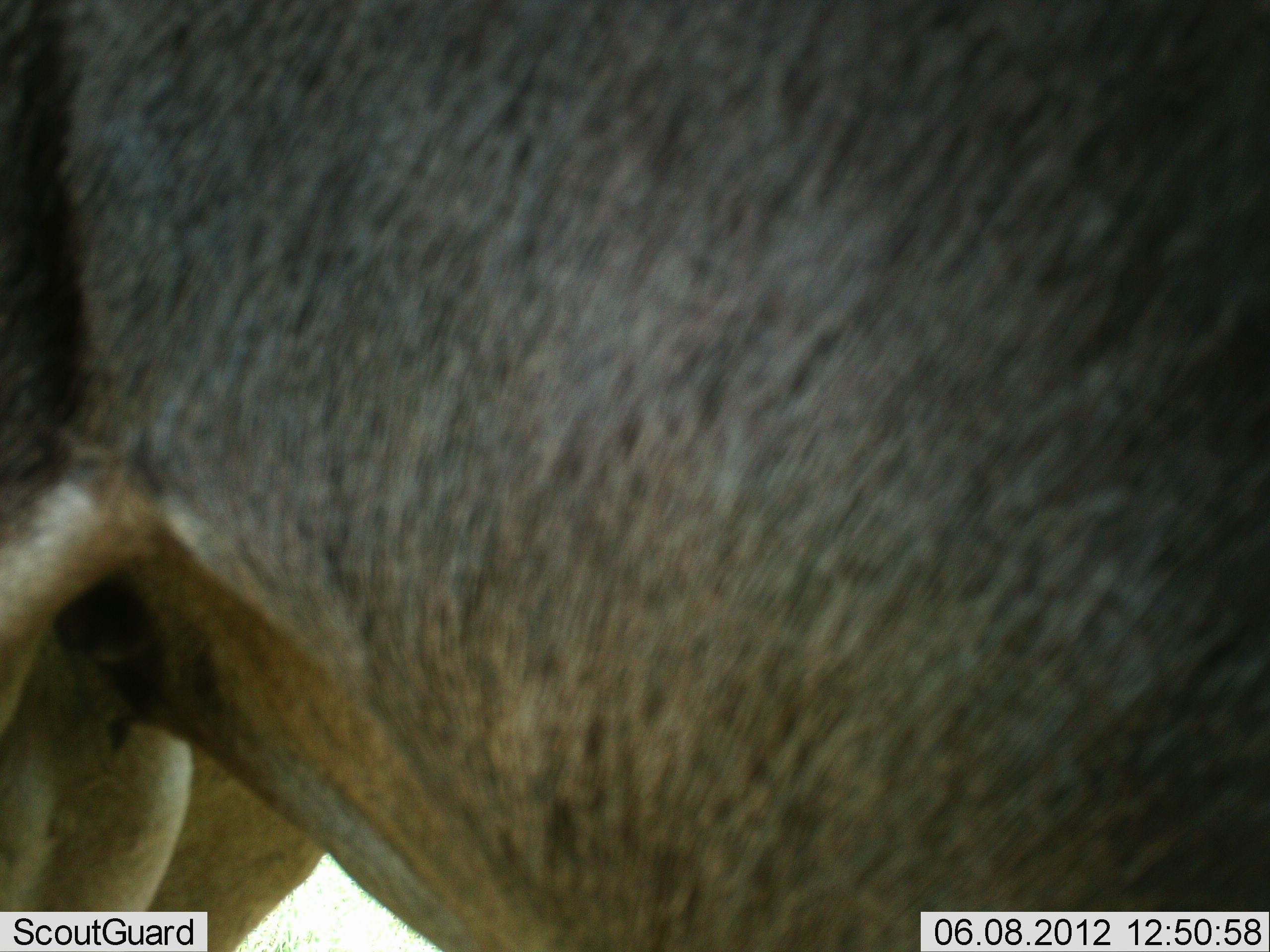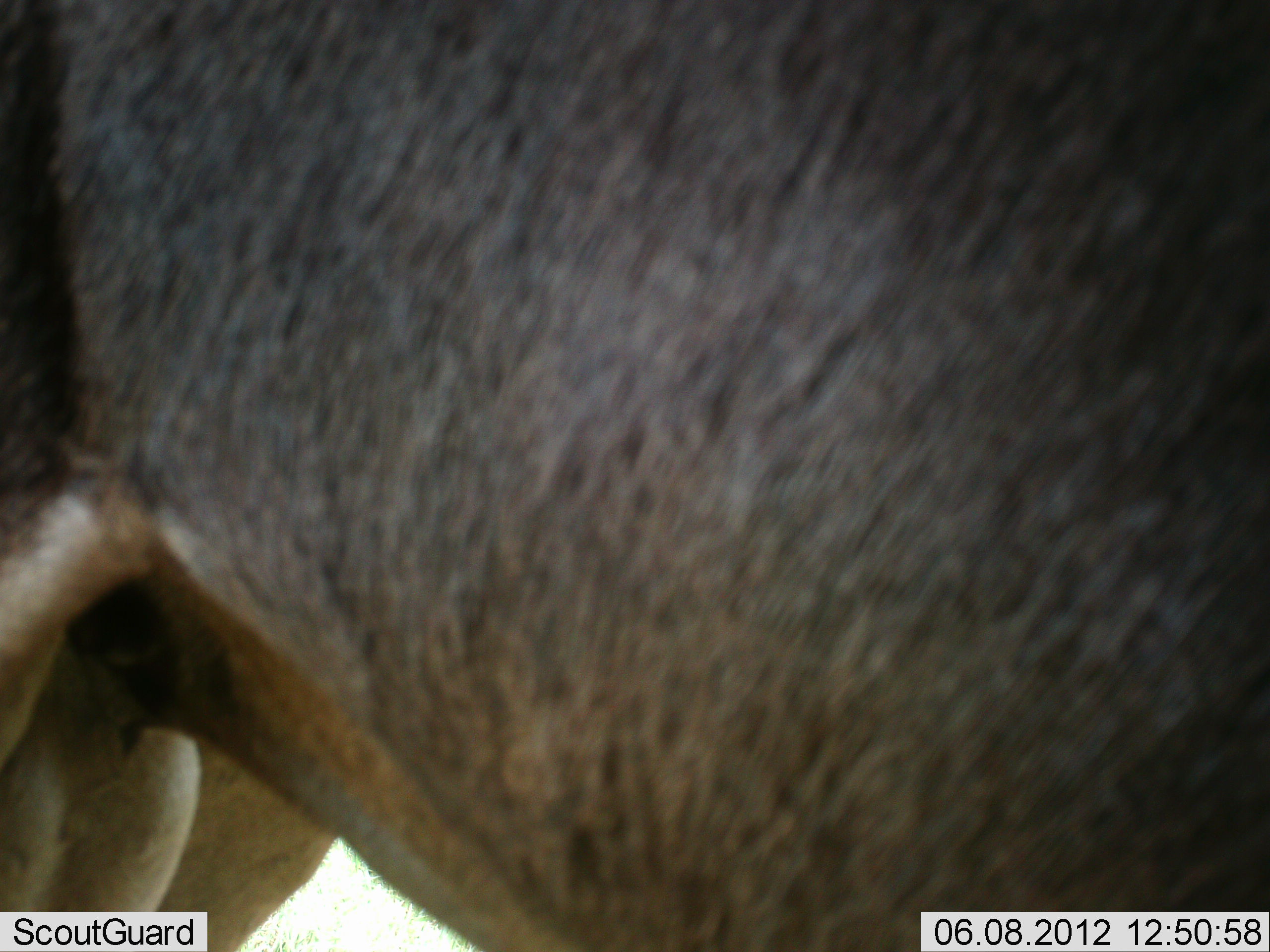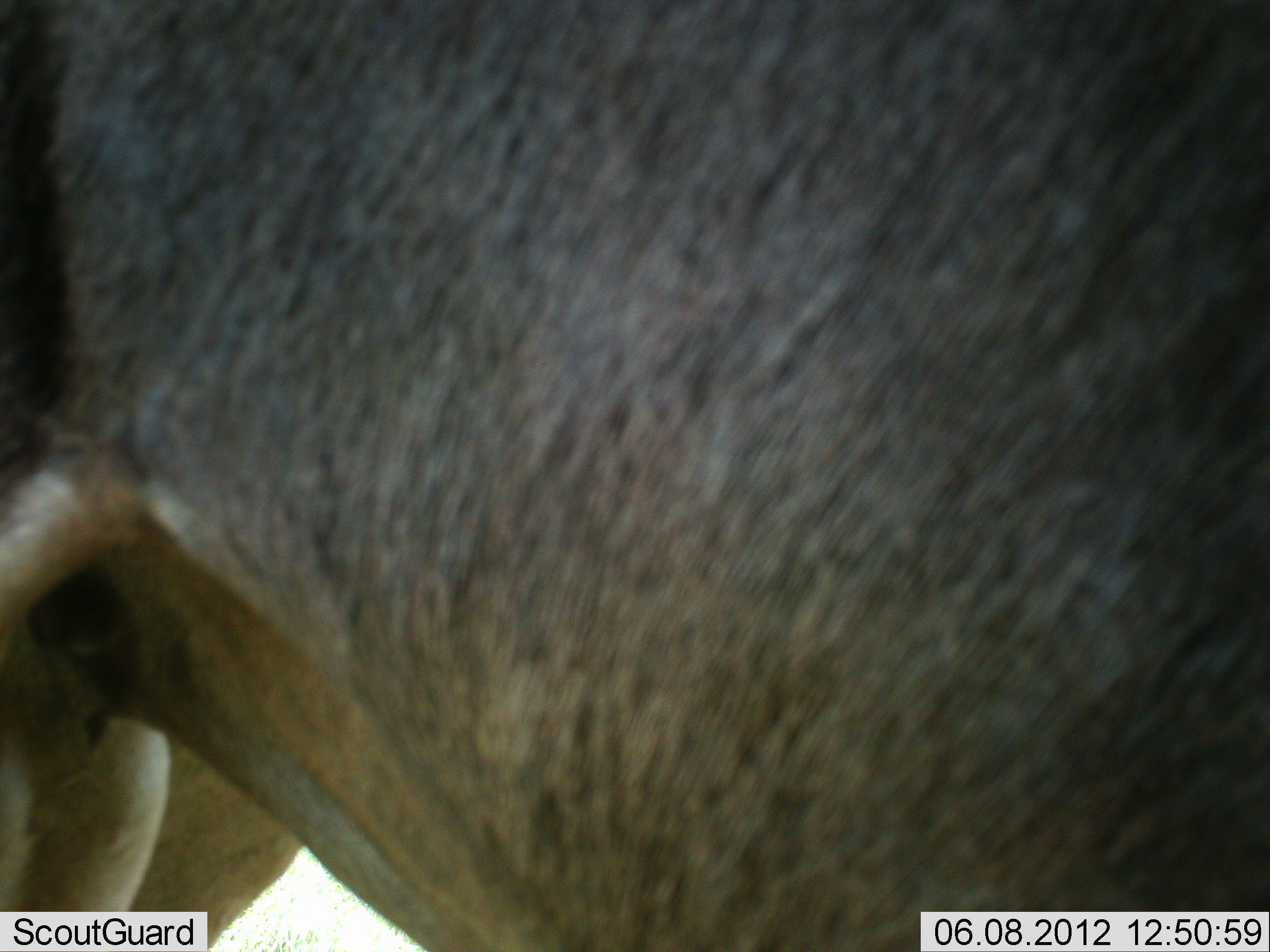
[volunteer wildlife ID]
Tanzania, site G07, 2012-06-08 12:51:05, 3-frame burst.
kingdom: Animalia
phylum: Chordata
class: Mammalia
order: Artiodactyla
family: Bovidae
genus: Connochaetes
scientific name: Connochaetes taurinus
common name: blue wildebeest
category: wildebeest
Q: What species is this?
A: Wildebeest (blue wildebeest) (Connochaetes taurinus).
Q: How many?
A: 1.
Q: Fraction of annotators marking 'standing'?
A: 100%.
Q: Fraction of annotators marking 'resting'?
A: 0%.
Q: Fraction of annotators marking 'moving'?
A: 0%.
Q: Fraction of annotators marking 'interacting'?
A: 0%.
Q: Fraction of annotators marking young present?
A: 0%.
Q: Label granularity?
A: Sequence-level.